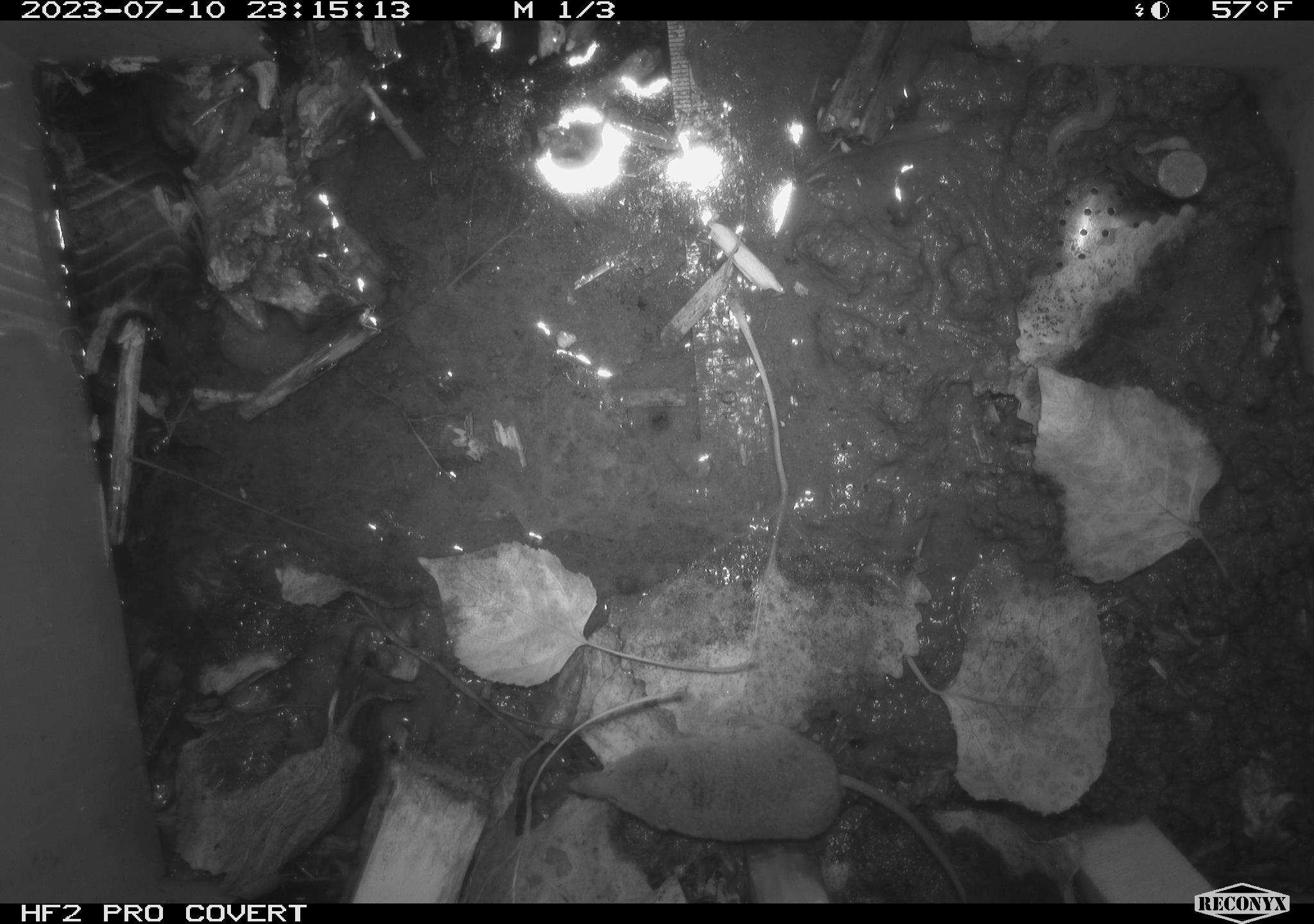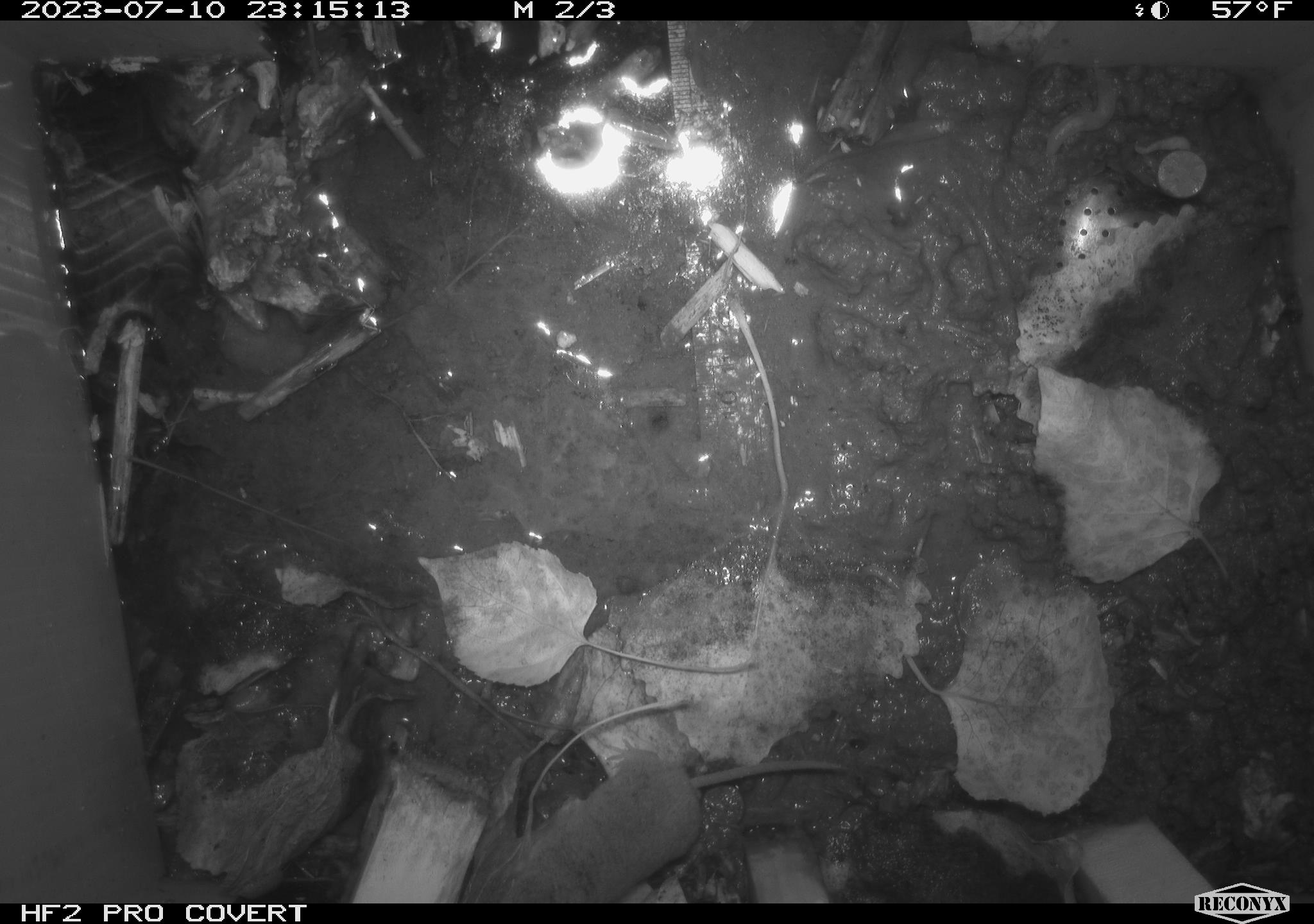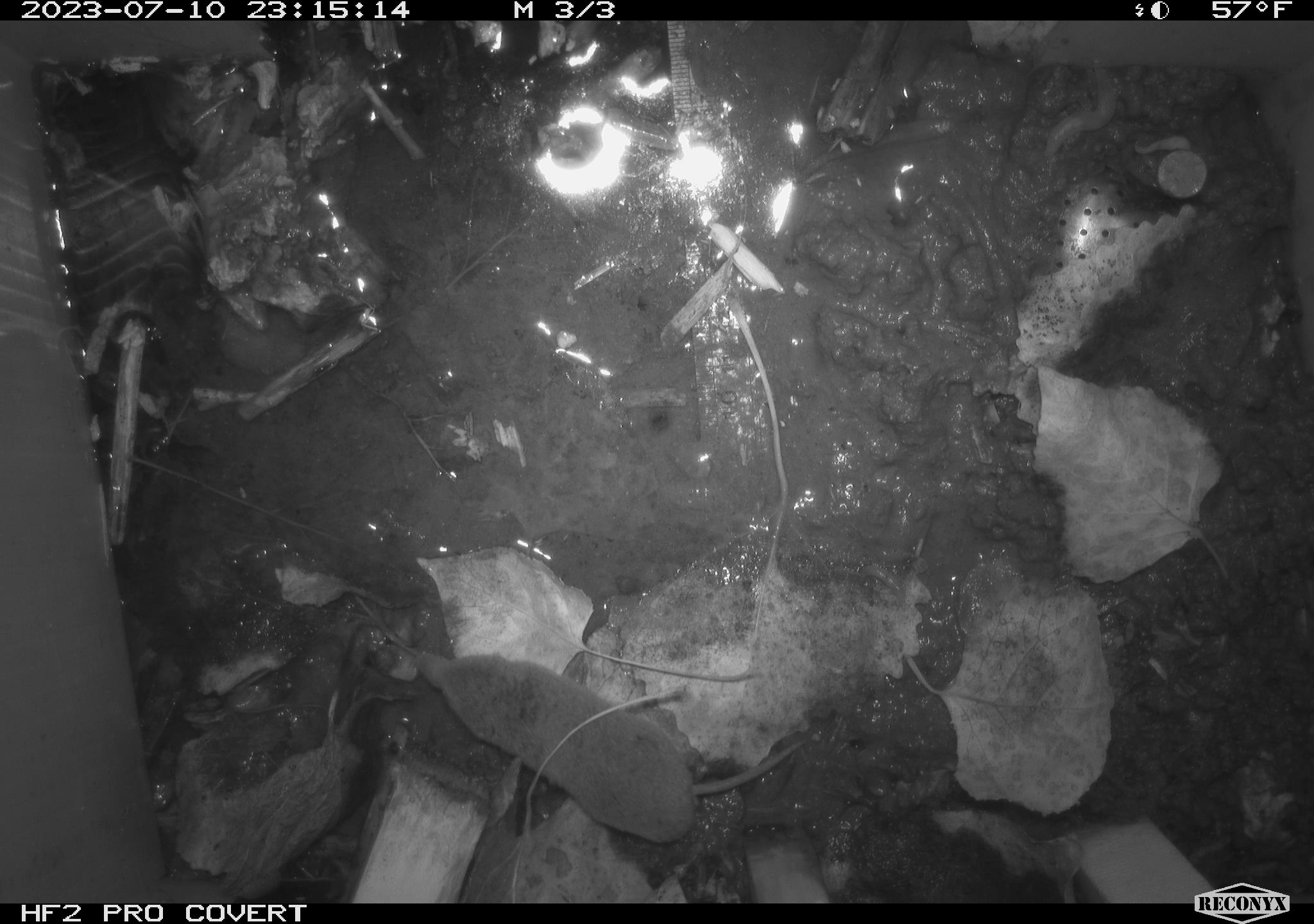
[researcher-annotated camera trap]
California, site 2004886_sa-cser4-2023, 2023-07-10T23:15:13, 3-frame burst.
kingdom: Animalia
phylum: Chordata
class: Mammalia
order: Eulipotyphla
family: Soricidae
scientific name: Soricidae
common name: shrews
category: soricidae family